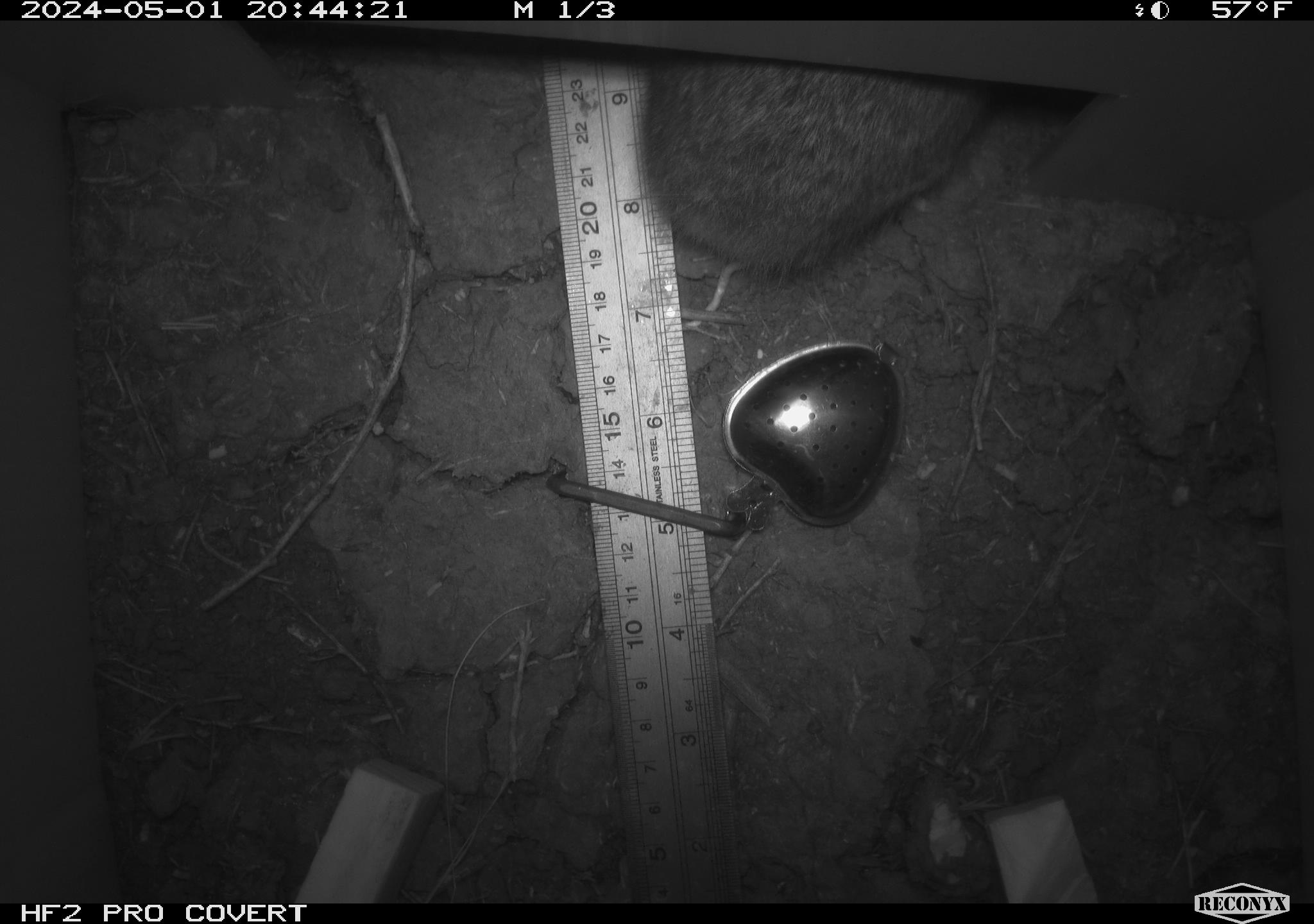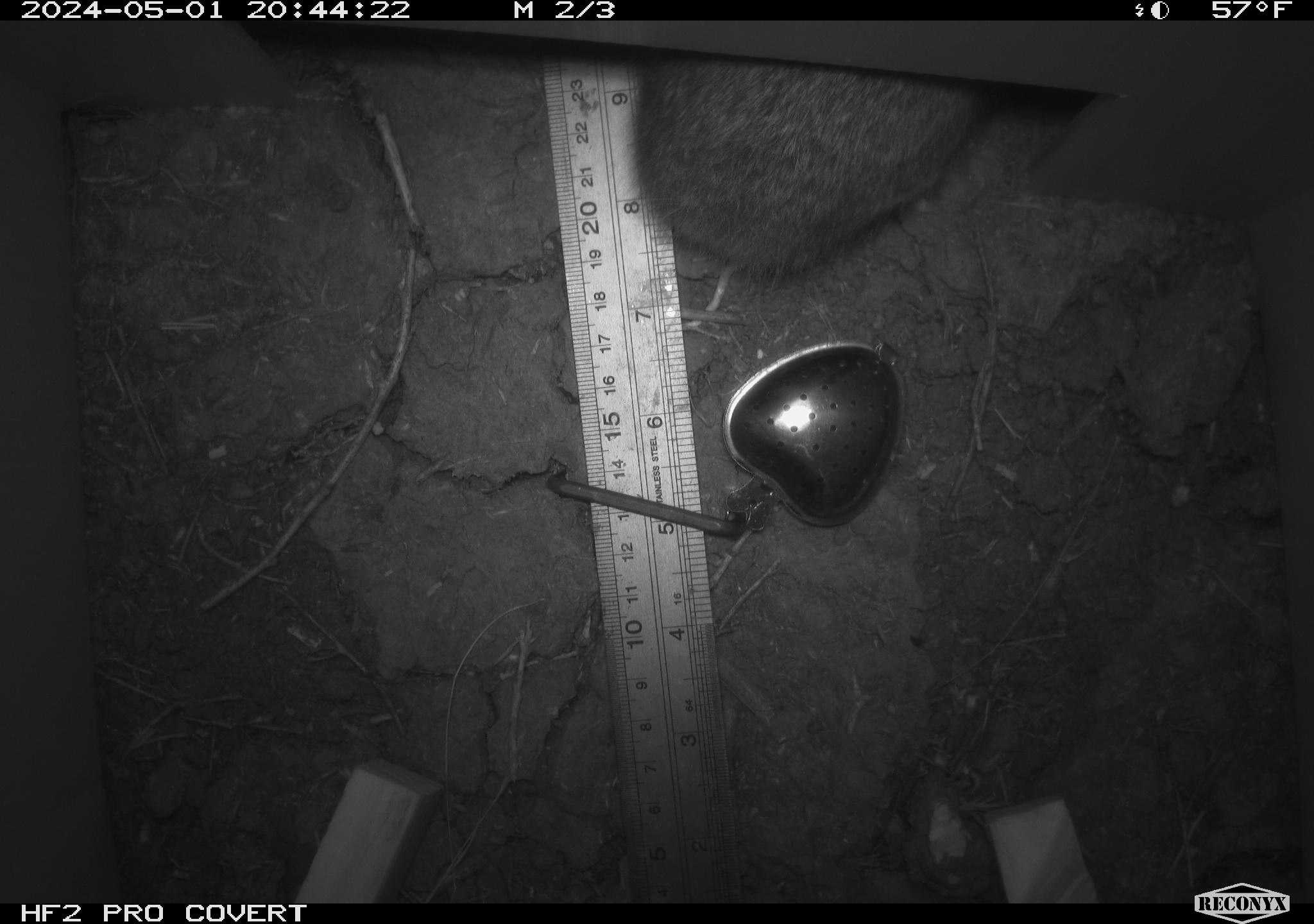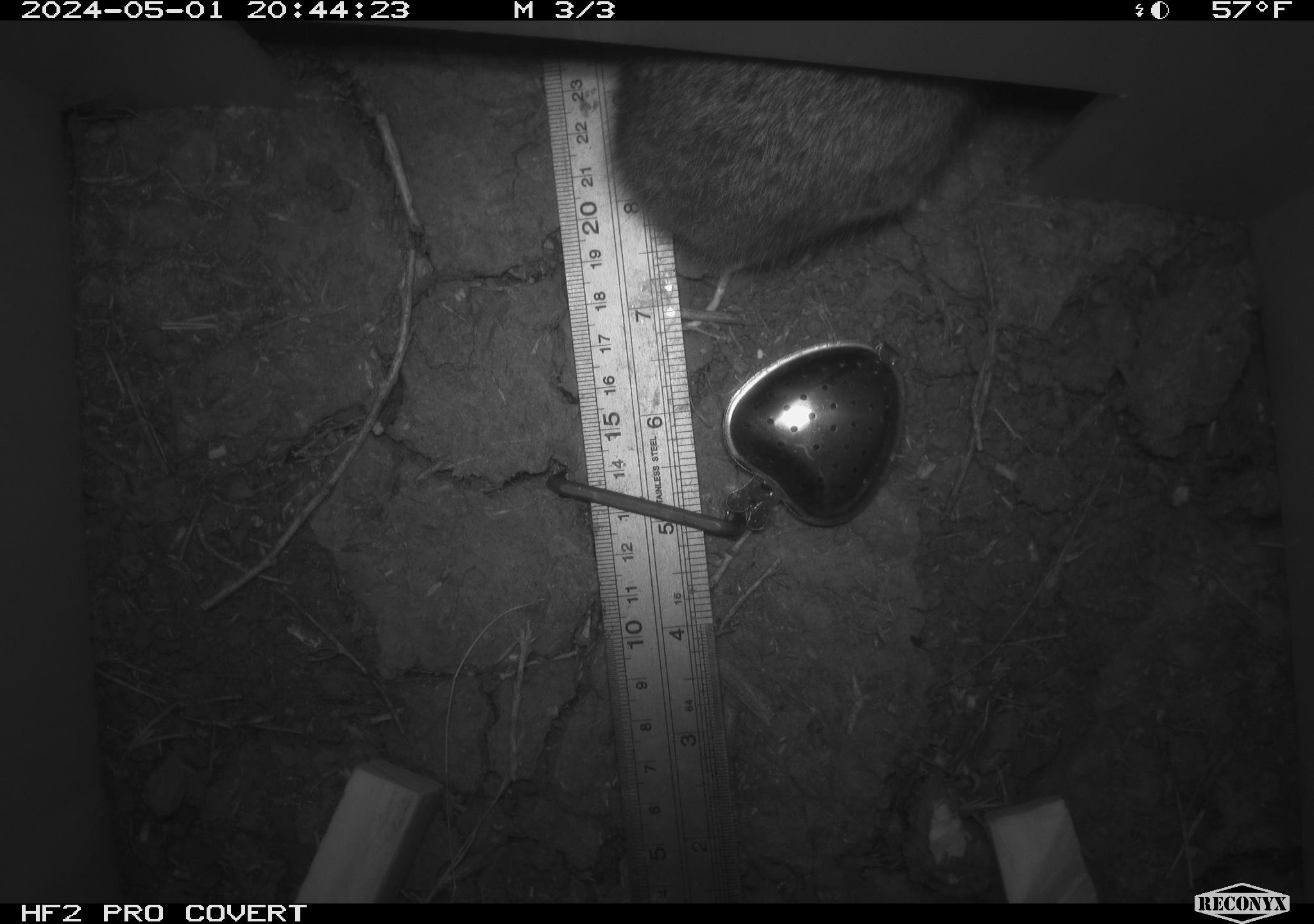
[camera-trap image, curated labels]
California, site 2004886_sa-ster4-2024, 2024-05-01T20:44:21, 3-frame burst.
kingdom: Animalia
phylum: Chordata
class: Mammalia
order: Lagomorpha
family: Leporidae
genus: Sylvilagus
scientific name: Sylvilagus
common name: cottontail rabbits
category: sylvilagus species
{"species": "sylvilagus species (cottontail rabbits) (Sylvilagus)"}